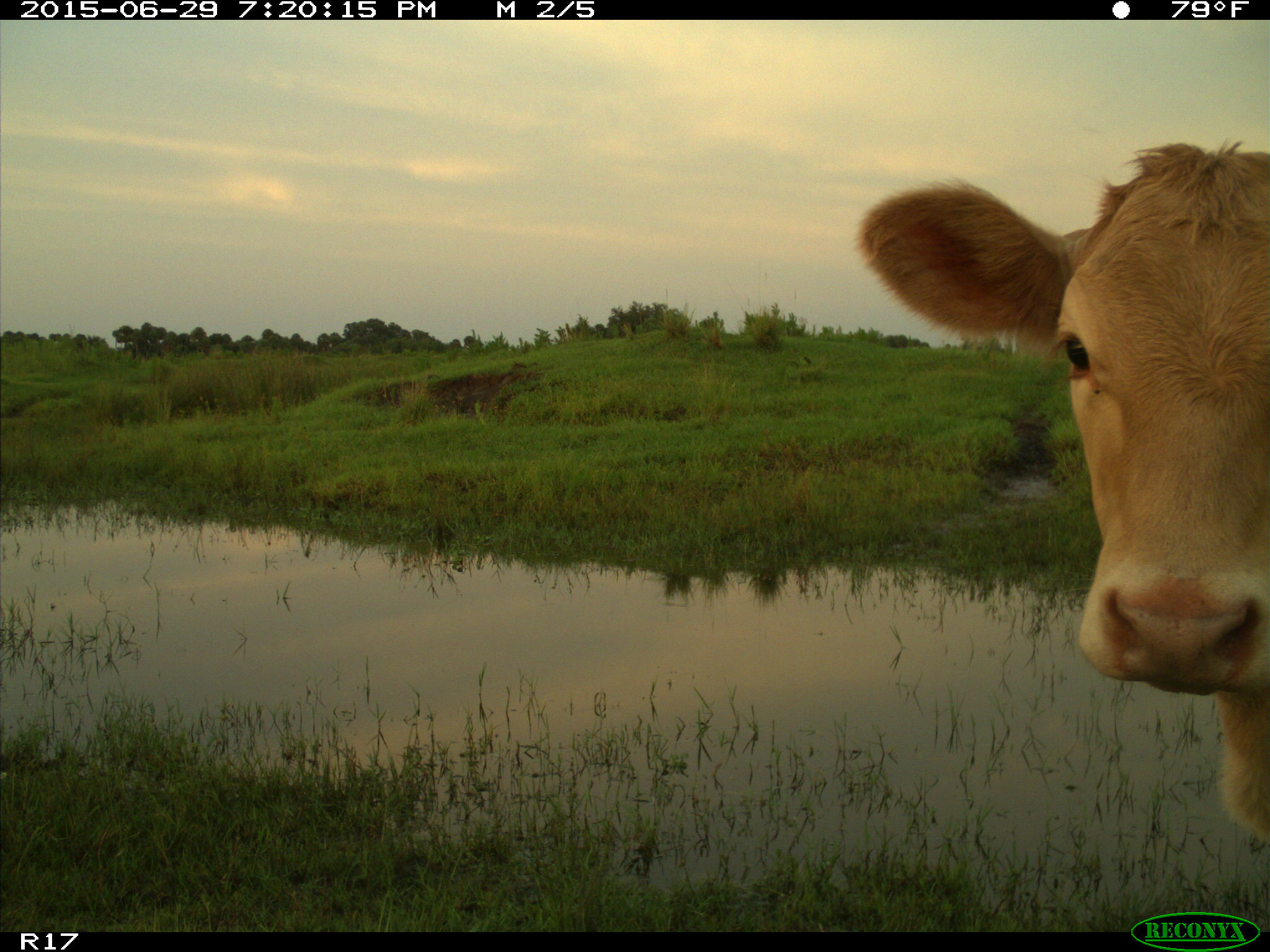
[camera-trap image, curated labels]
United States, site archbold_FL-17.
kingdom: Animalia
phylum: Chordata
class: Mammalia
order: Artiodactyla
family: Bovidae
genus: Bos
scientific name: Bos taurus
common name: domestic cow